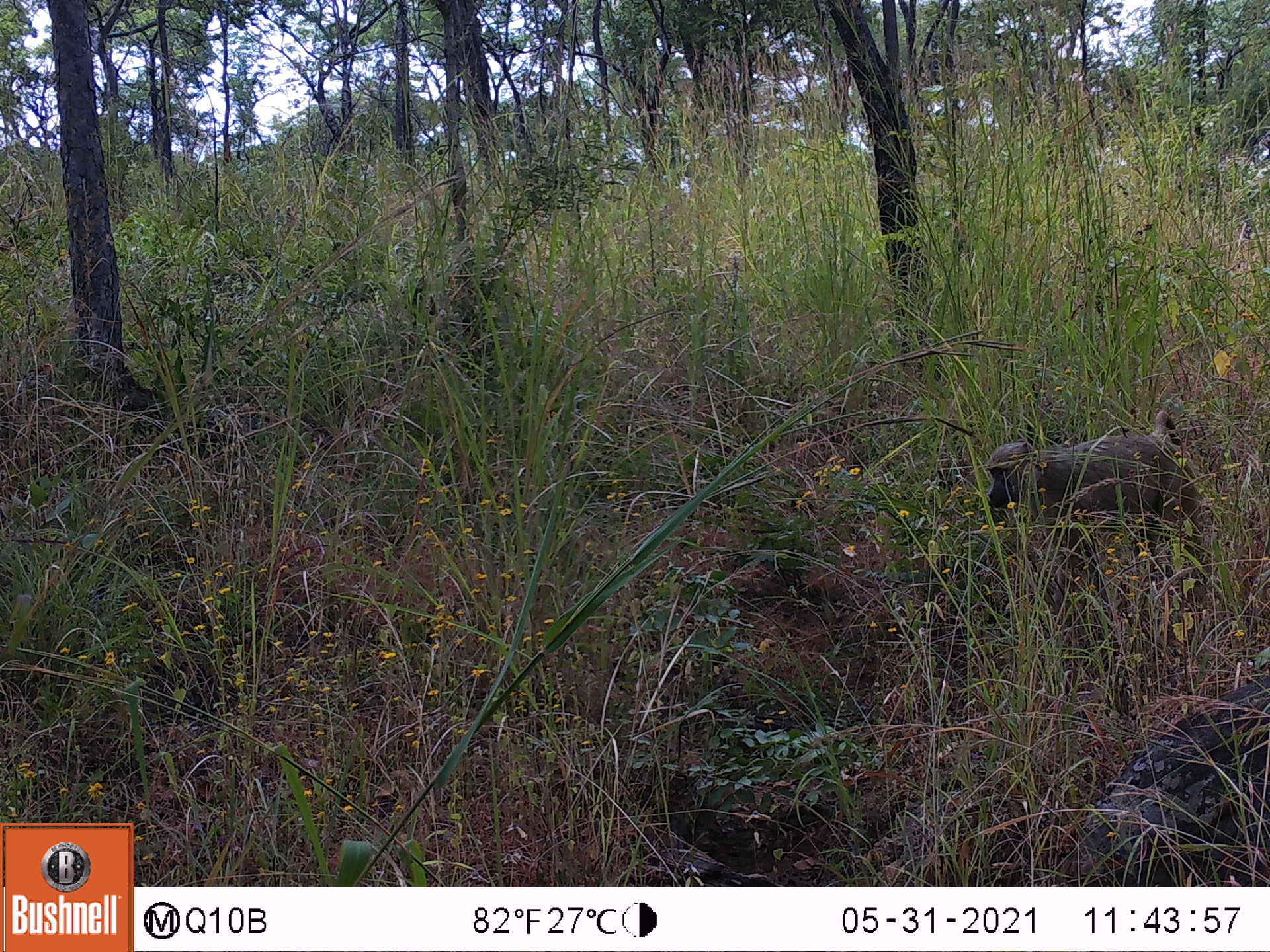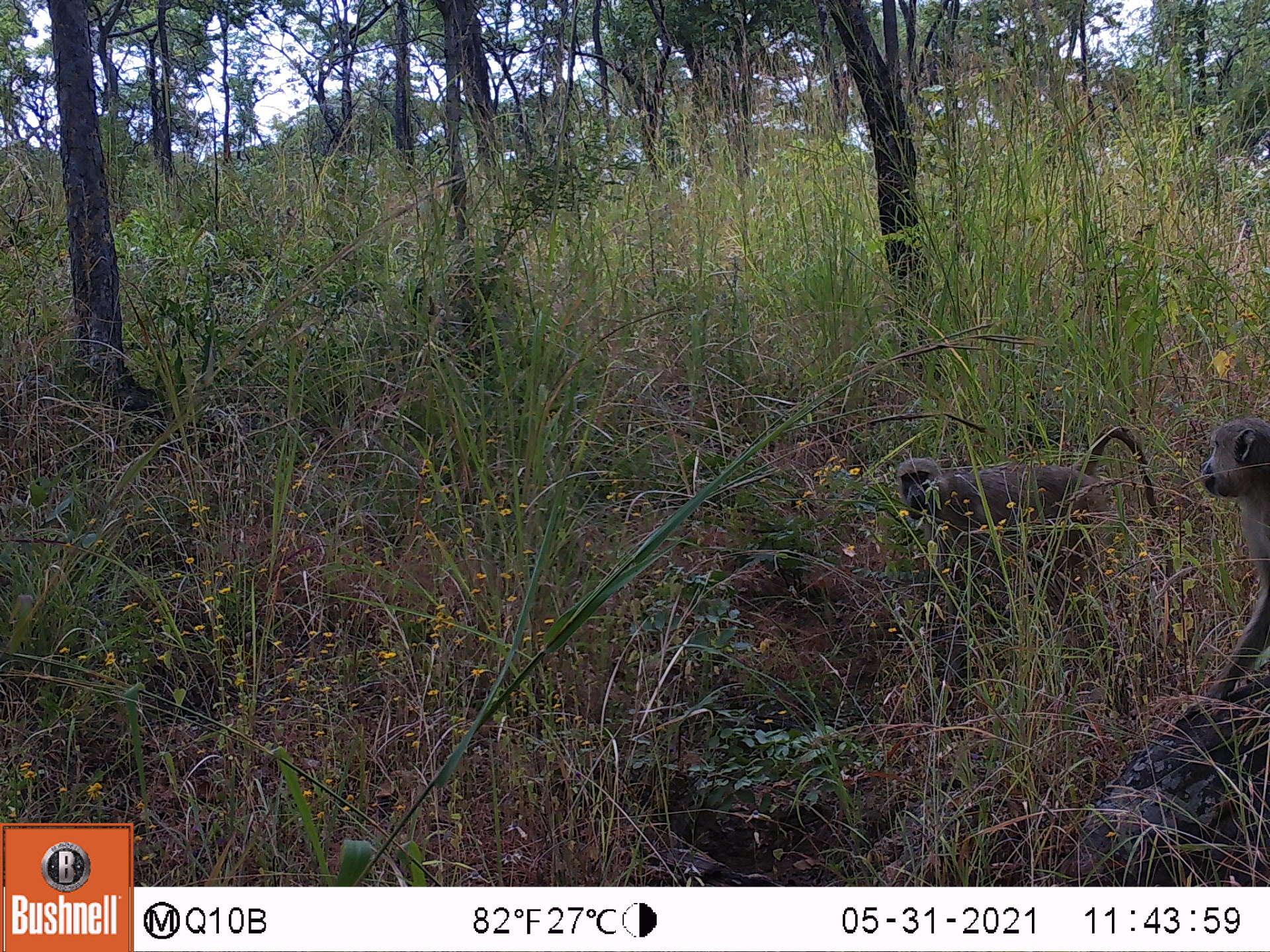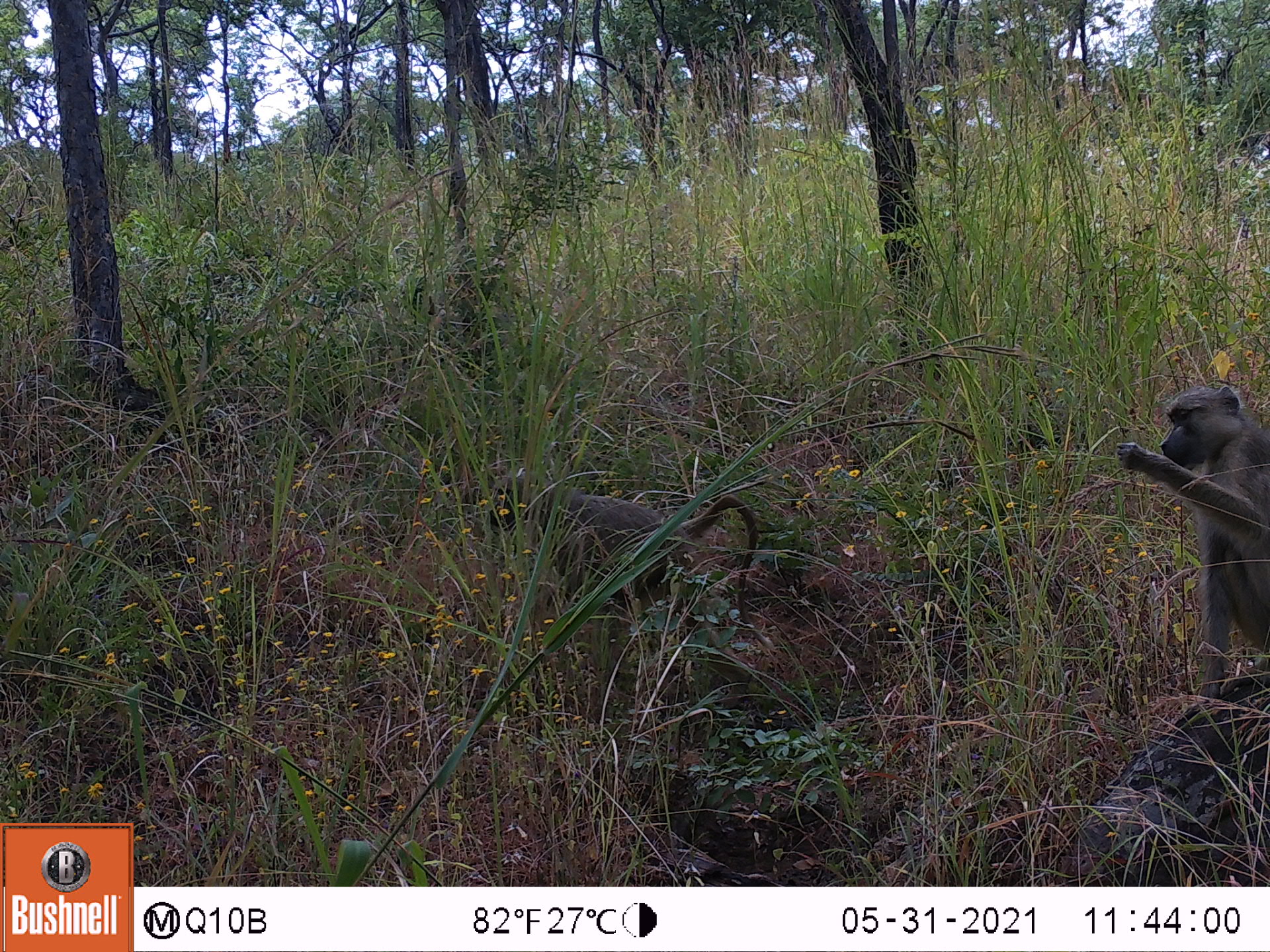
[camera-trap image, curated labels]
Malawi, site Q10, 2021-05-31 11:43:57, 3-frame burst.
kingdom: Animalia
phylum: Chordata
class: Mammalia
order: Primates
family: Cercopithecidae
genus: Papio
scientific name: Papio cynocephalus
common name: yellow baboon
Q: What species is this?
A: Yellow baboon (Papio cynocephalus).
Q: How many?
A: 1.